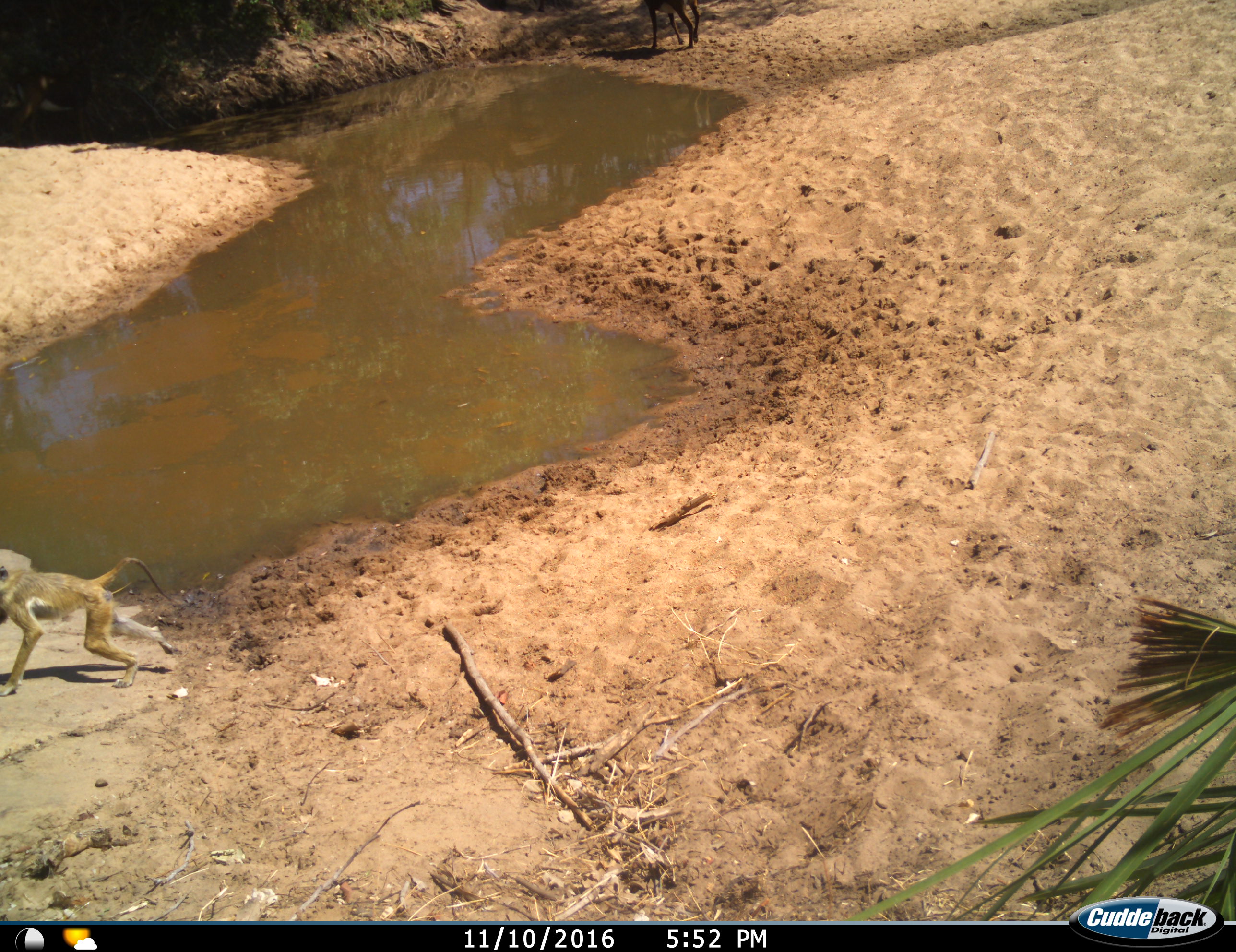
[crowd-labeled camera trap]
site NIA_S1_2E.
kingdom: Animalia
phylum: Chordata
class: Mammalia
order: Primates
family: Cercopithecidae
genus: Papio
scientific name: Papio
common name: baboon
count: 1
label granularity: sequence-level